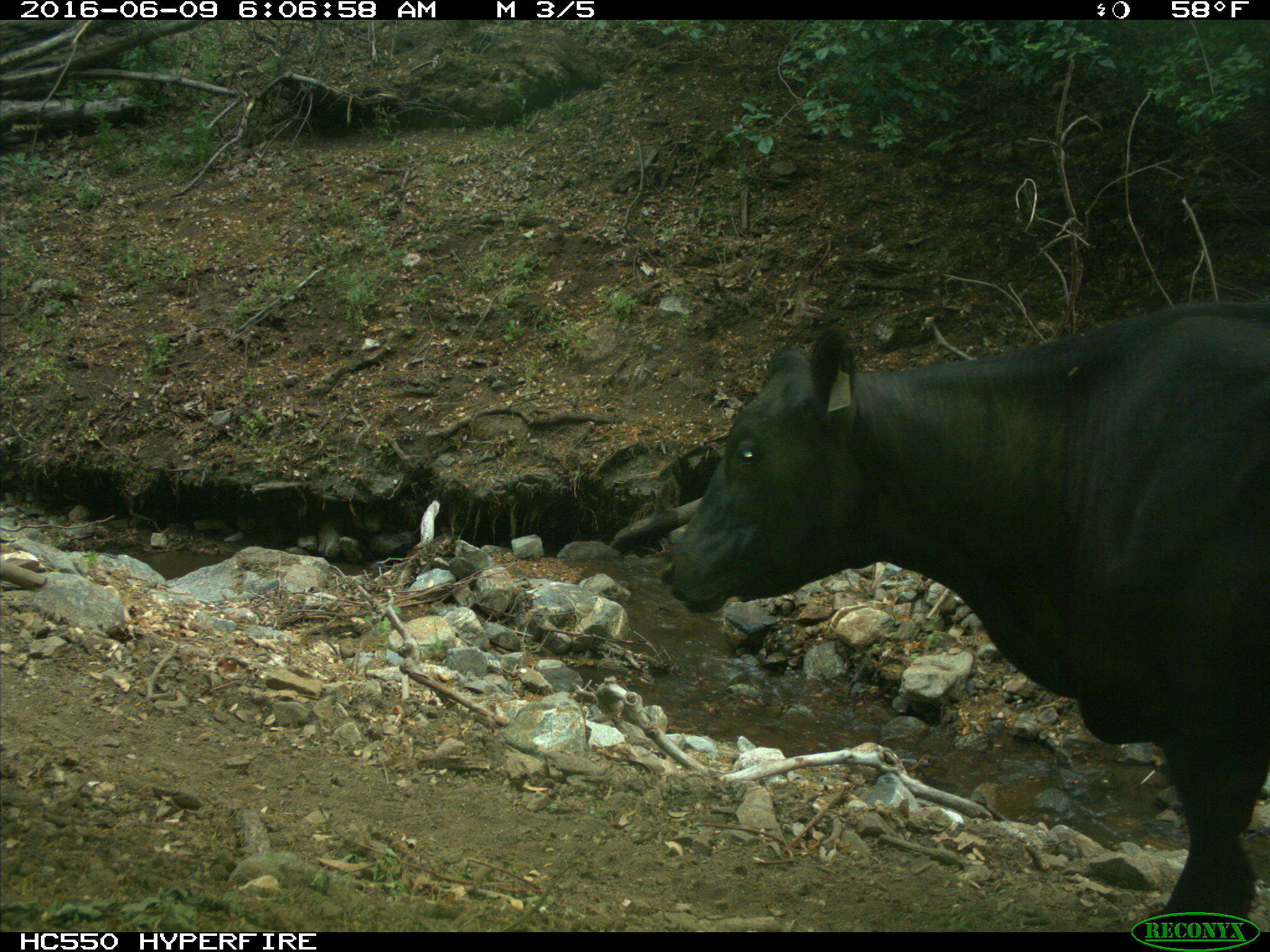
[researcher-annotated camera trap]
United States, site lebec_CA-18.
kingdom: Animalia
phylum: Chordata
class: Mammalia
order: Artiodactyla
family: Bovidae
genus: Bos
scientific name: Bos taurus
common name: domestic cow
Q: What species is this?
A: Bos taurus (domestic cow).